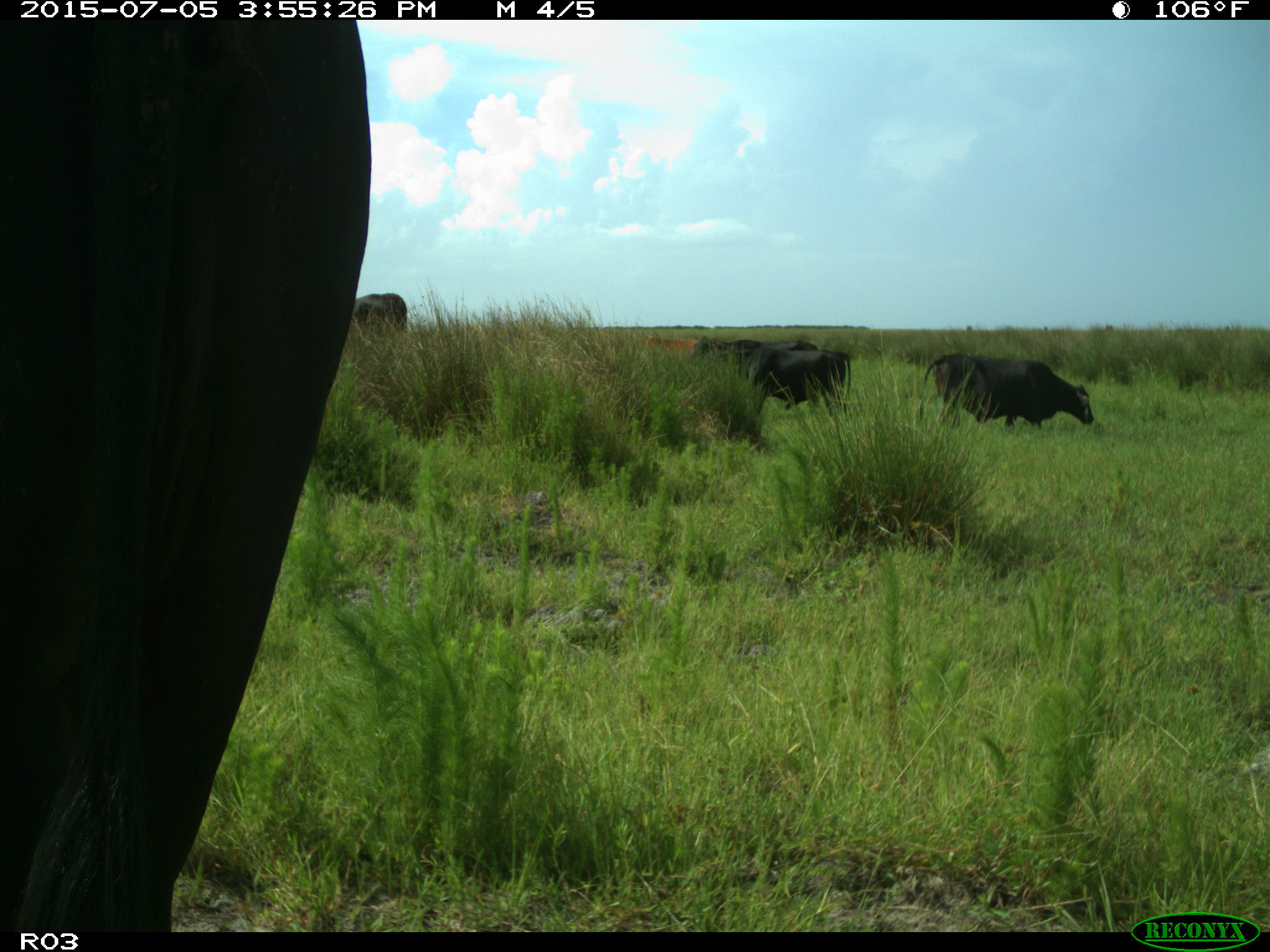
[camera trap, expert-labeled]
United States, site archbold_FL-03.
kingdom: Animalia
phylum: Chordata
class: Mammalia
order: Artiodactyla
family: Bovidae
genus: Bos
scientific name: Bos taurus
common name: domestic cow